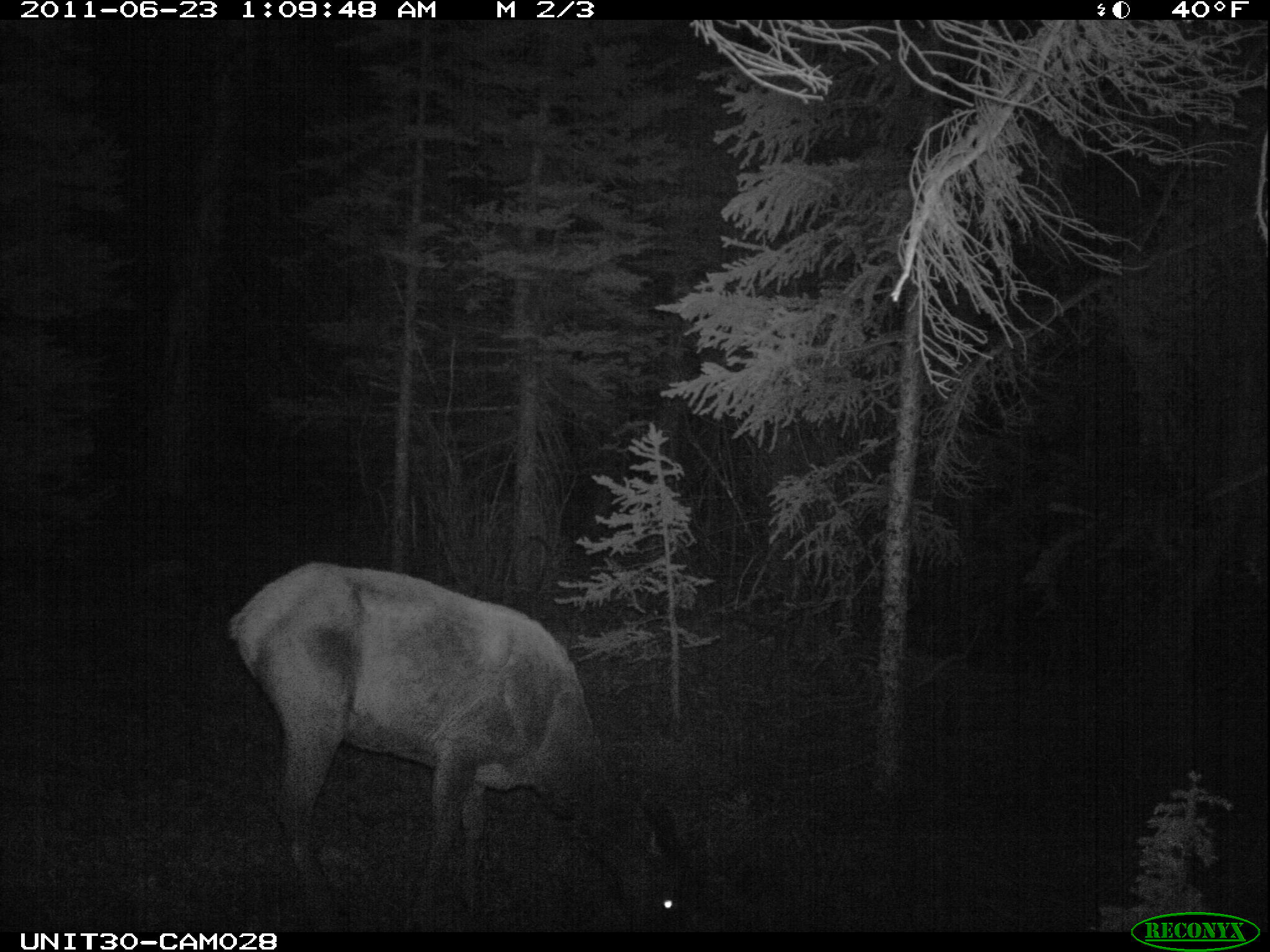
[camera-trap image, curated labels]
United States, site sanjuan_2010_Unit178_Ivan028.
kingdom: Animalia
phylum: Chordata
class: Mammalia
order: Artiodactyla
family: Cervidae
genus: Cervus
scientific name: Cervus elaphus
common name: red deer